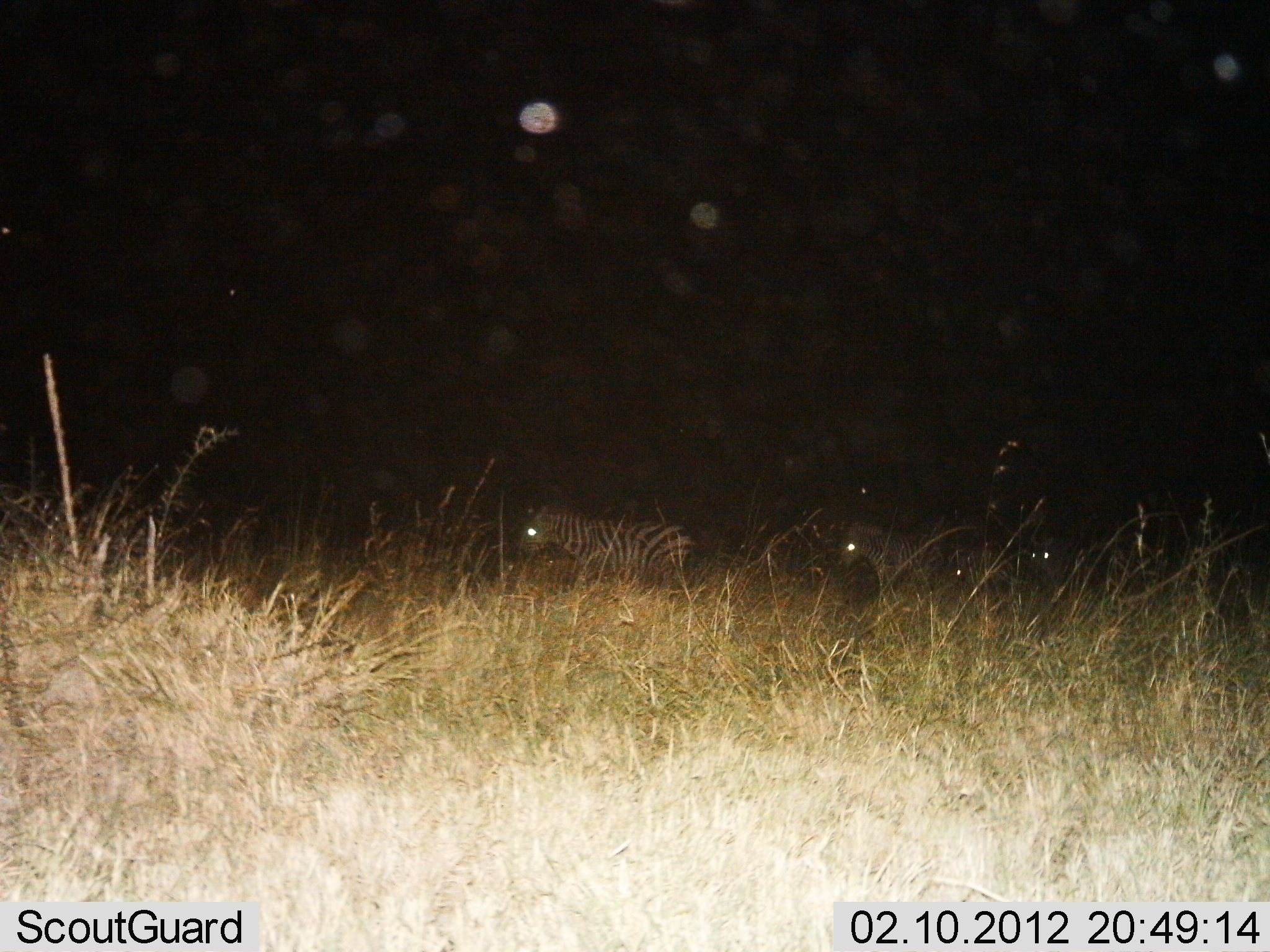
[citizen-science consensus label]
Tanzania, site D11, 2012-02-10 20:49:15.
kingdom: Animalia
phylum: Chordata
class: Mammalia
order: Perissodactyla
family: Equidae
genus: Equus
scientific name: Equus quagga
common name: plains zebra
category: zebra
Zebra (plains zebra) (Equus quagga), count 4. Behavior (volunteer vote fractions): standing 6%, resting 6%, moving 89%, interacting 0%. Young present (vote fraction): 6%. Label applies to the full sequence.